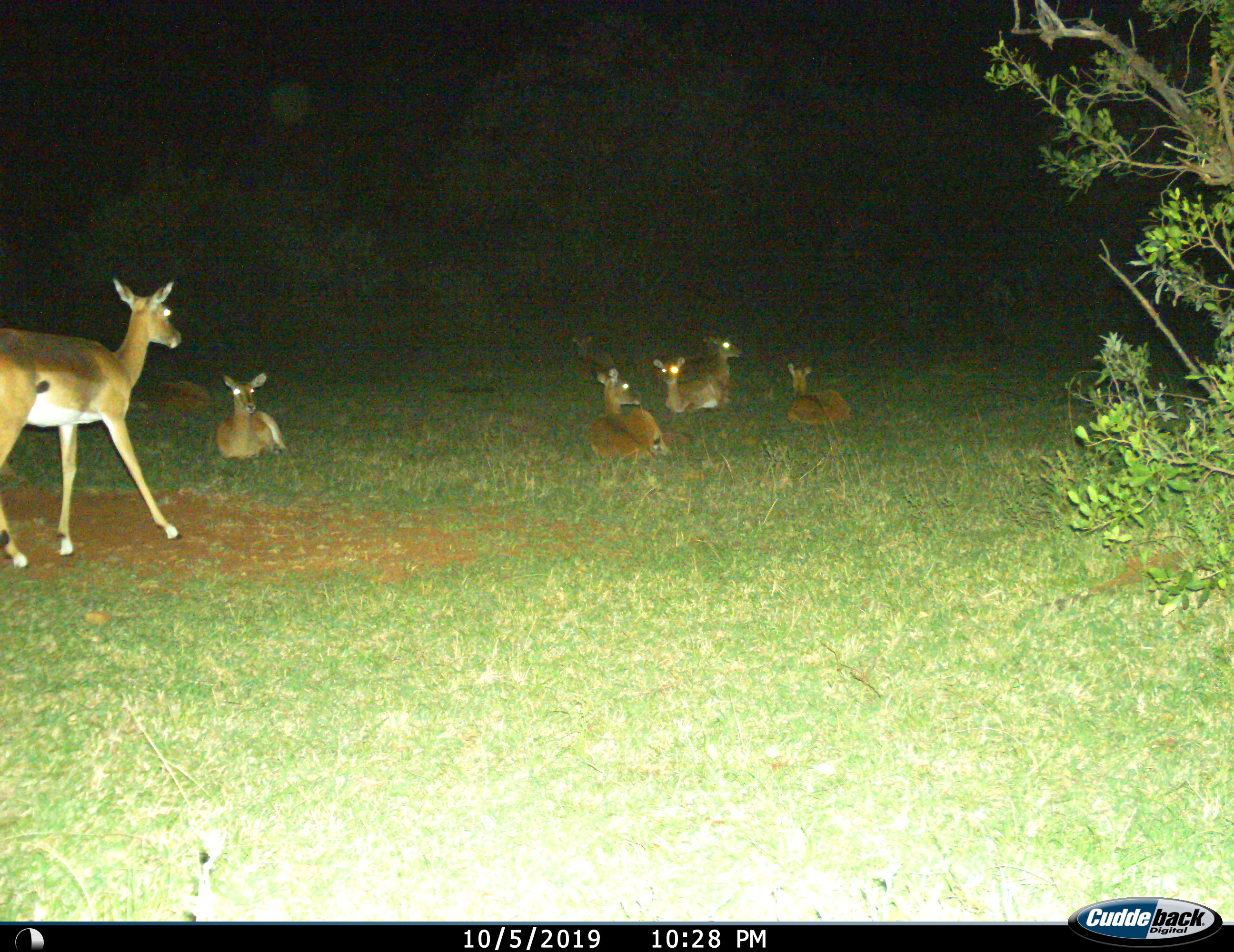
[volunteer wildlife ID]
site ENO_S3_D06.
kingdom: Animalia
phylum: Chordata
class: Mammalia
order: Artiodactyla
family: Bovidae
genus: Aepyceros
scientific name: Aepyceros melampus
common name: impala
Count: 8.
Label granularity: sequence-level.